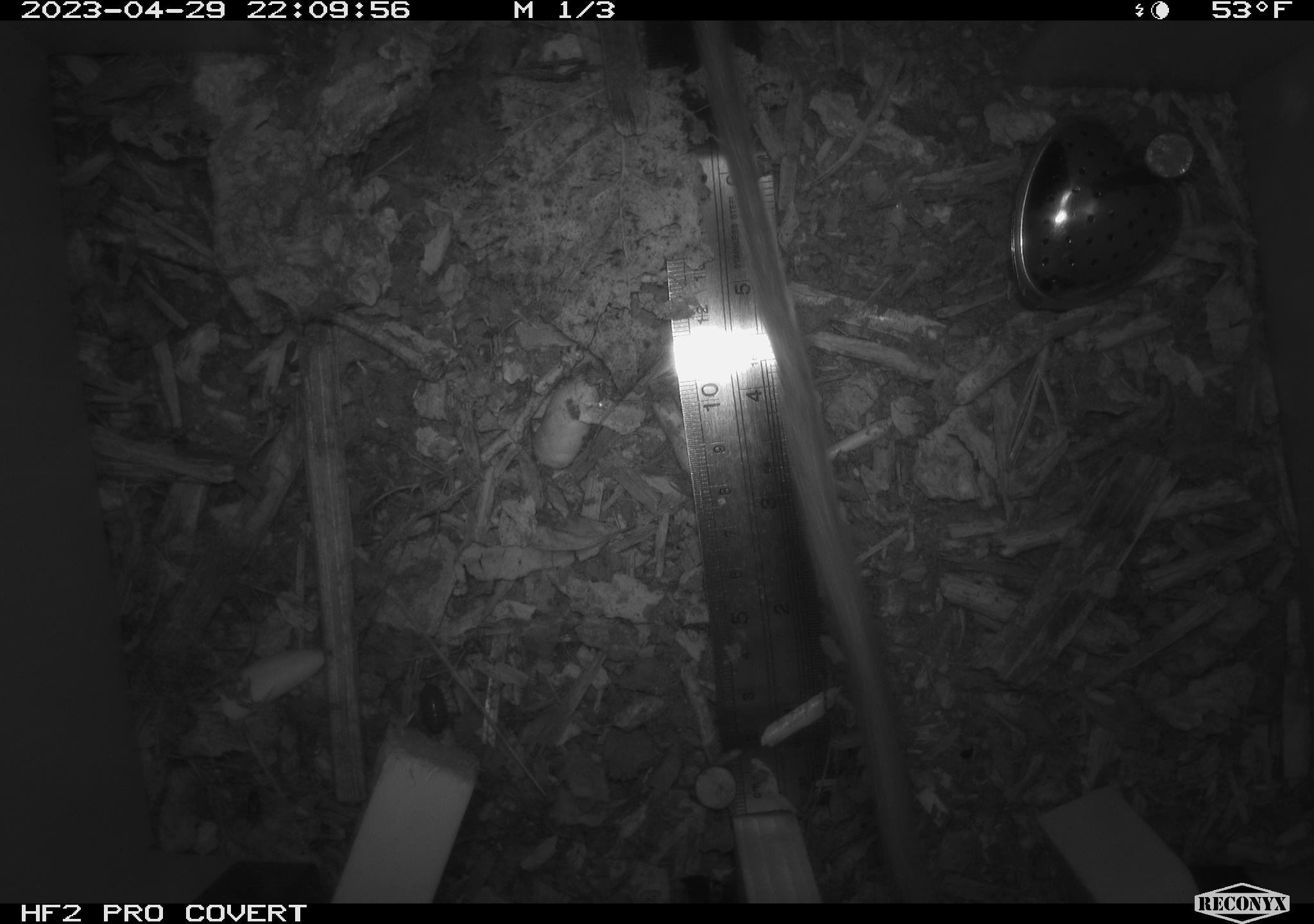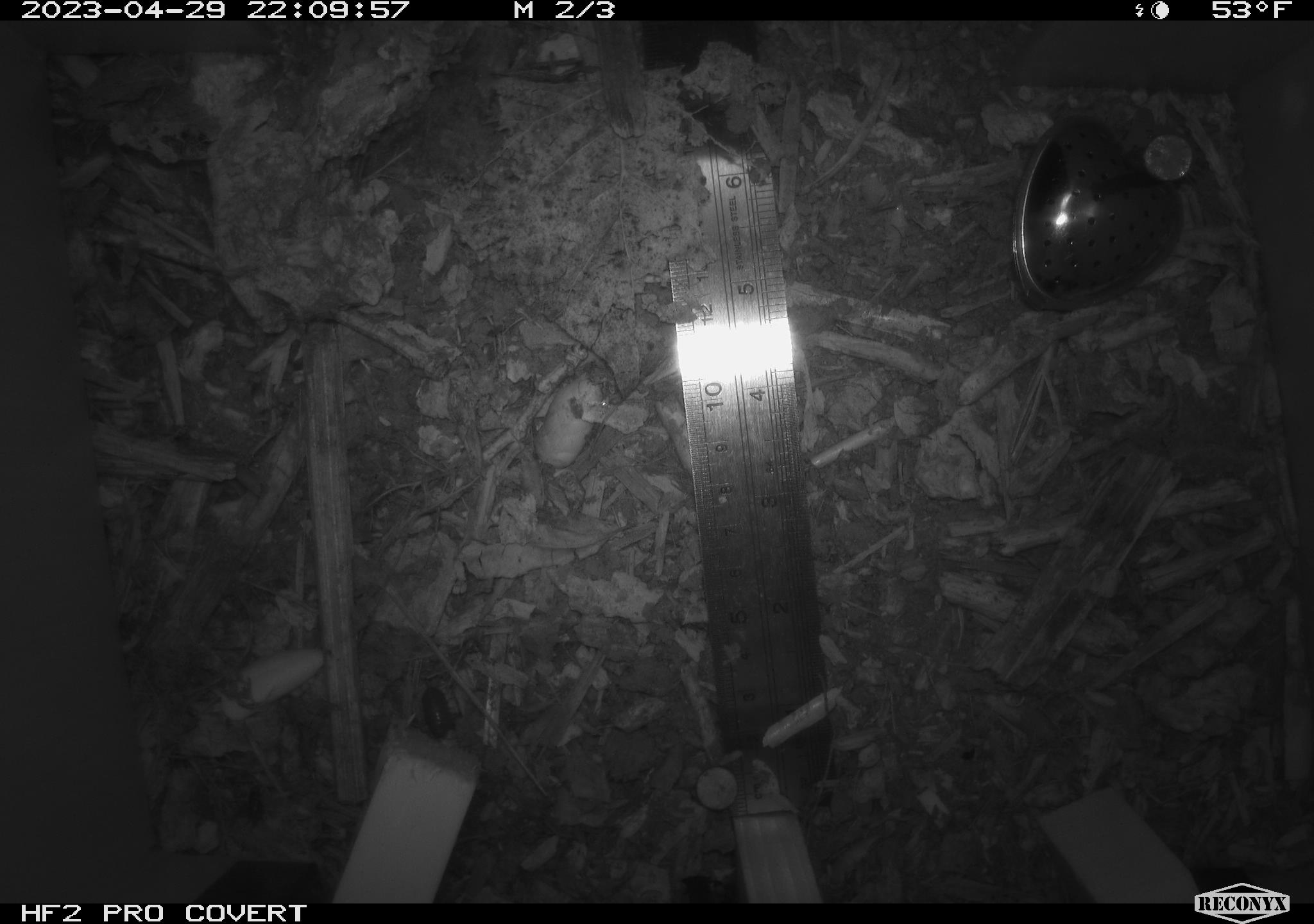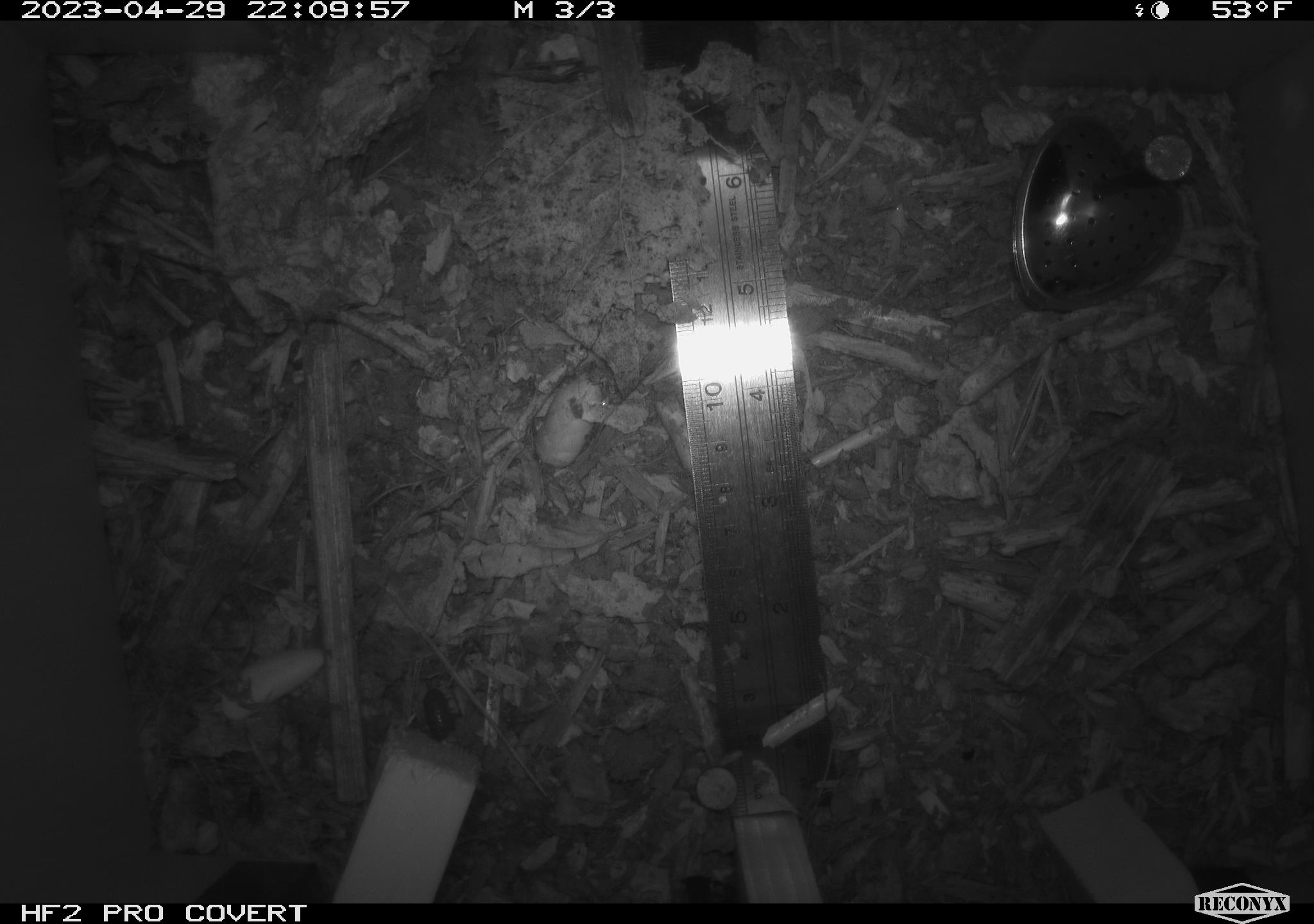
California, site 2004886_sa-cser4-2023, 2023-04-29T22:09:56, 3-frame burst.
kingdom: Animalia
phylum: Chordata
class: Mammalia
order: Rodentia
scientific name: Rodentia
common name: mouse species